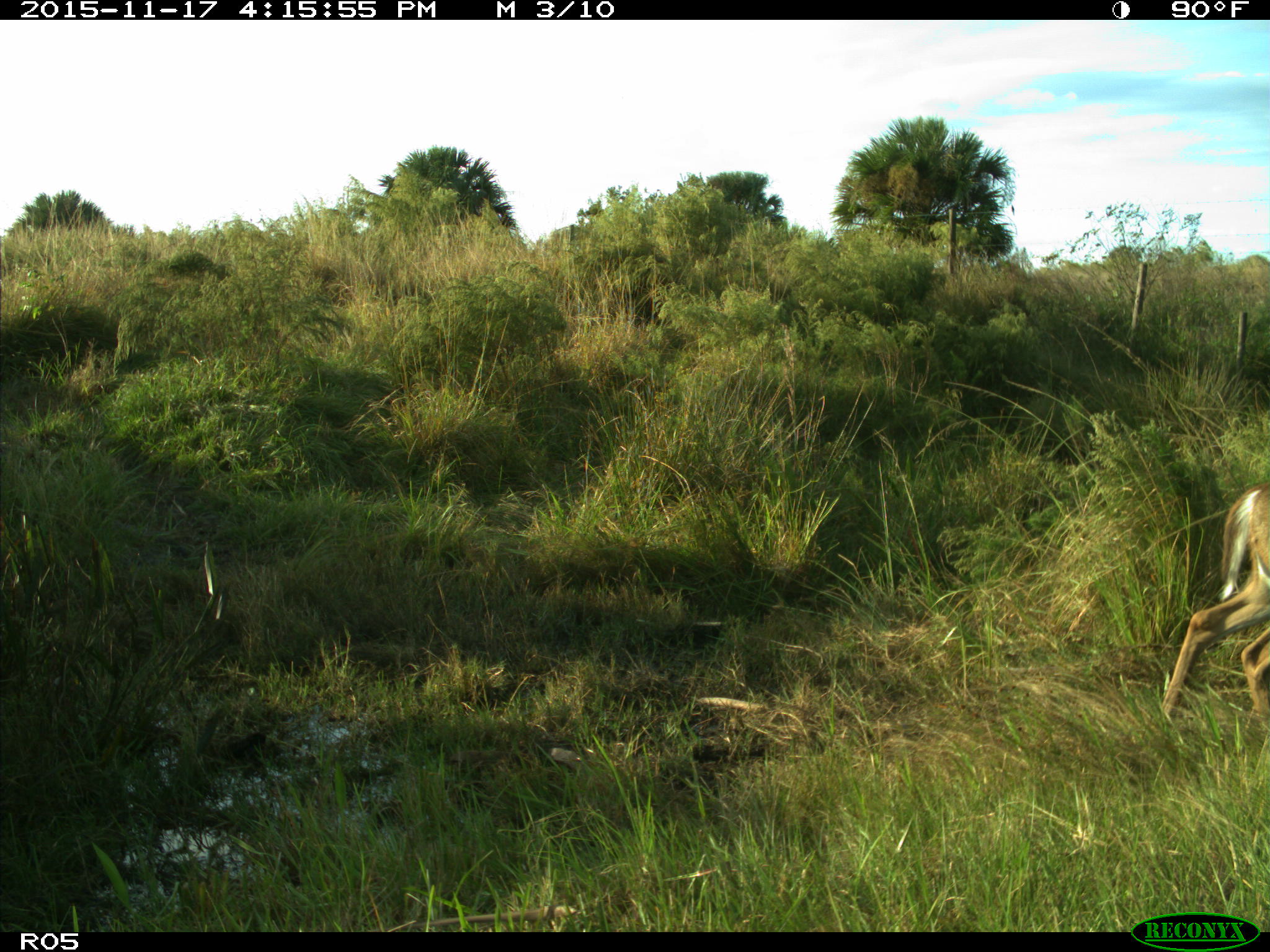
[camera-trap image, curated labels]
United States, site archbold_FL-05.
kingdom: Animalia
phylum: Chordata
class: Mammalia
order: Artiodactyla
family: Cervidae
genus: Odocoileus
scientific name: Odocoileus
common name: deer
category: unidentified deer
Unidentified deer (deer) (Odocoileus).